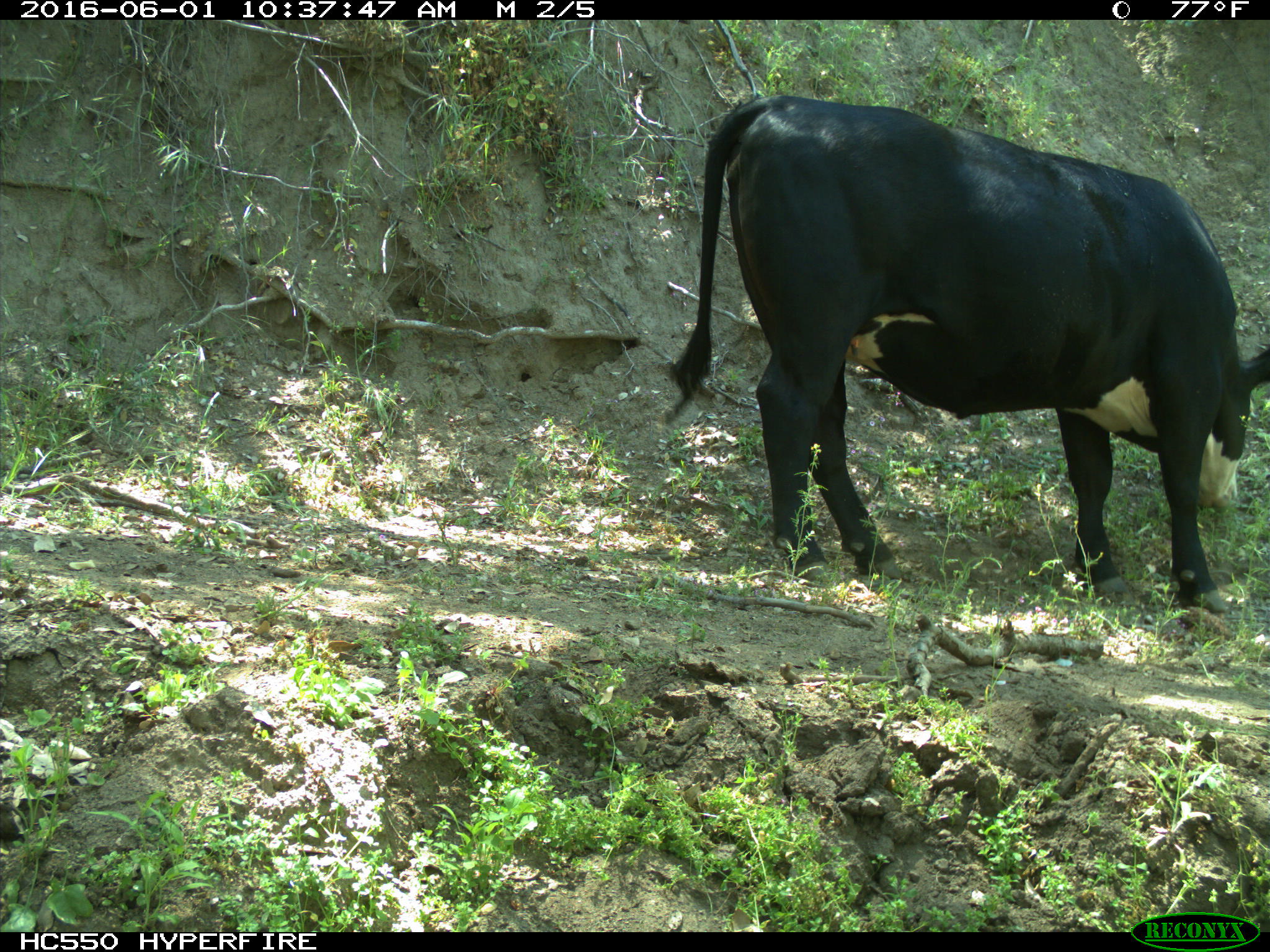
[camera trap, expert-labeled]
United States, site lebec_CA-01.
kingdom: Animalia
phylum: Chordata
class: Mammalia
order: Artiodactyla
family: Bovidae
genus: Bos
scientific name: Bos taurus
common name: domestic cow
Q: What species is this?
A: Bos taurus (domestic cow).